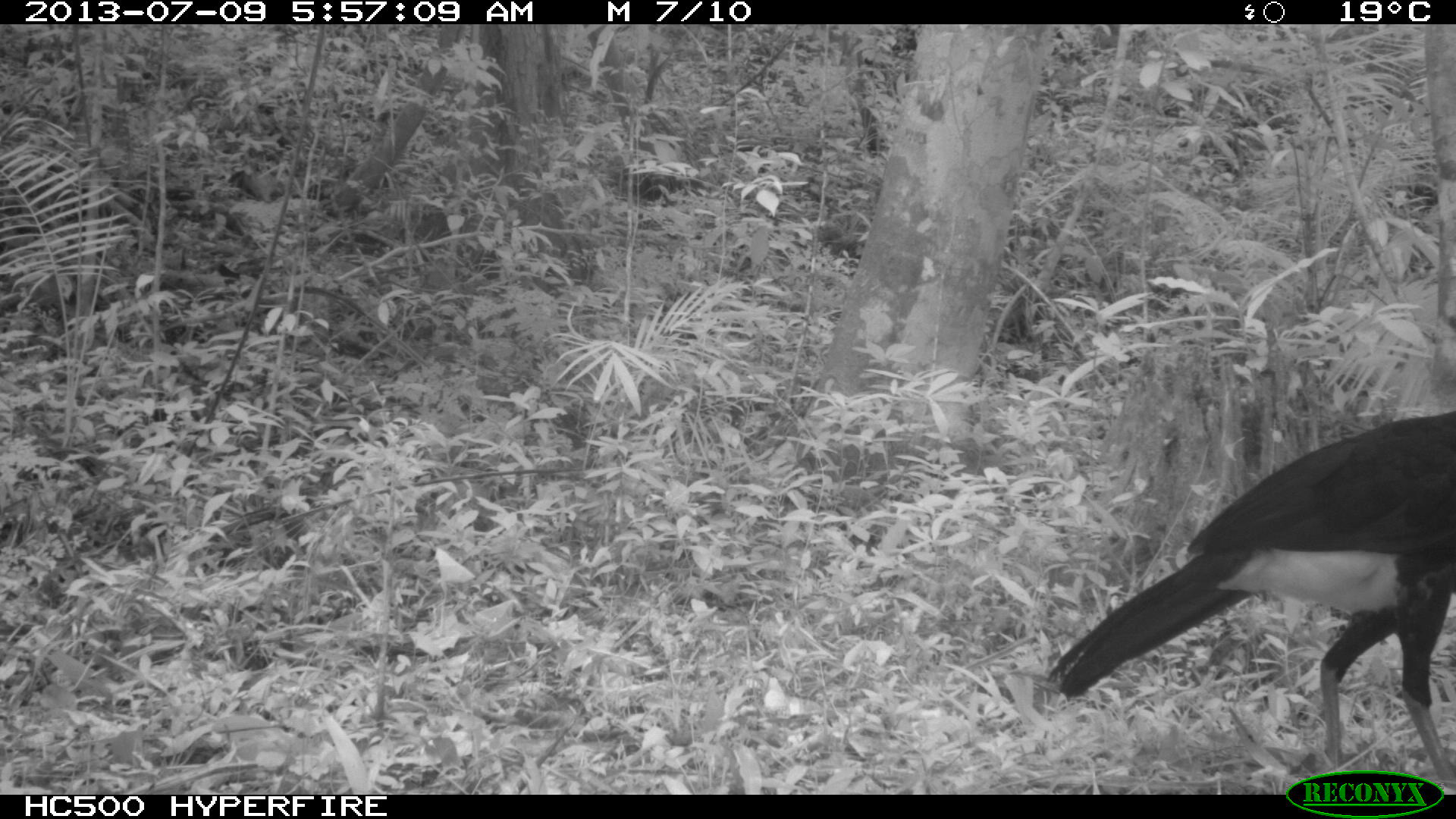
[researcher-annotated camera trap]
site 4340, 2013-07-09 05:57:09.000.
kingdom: Animalia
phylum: Chordata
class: Aves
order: Galliformes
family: Cracidae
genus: Crax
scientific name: Crax rubra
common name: great curassow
Crax rubra (great curassow), count 1, sex male.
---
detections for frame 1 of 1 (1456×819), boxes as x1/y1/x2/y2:
crax rubra: 1046/410/1456/781